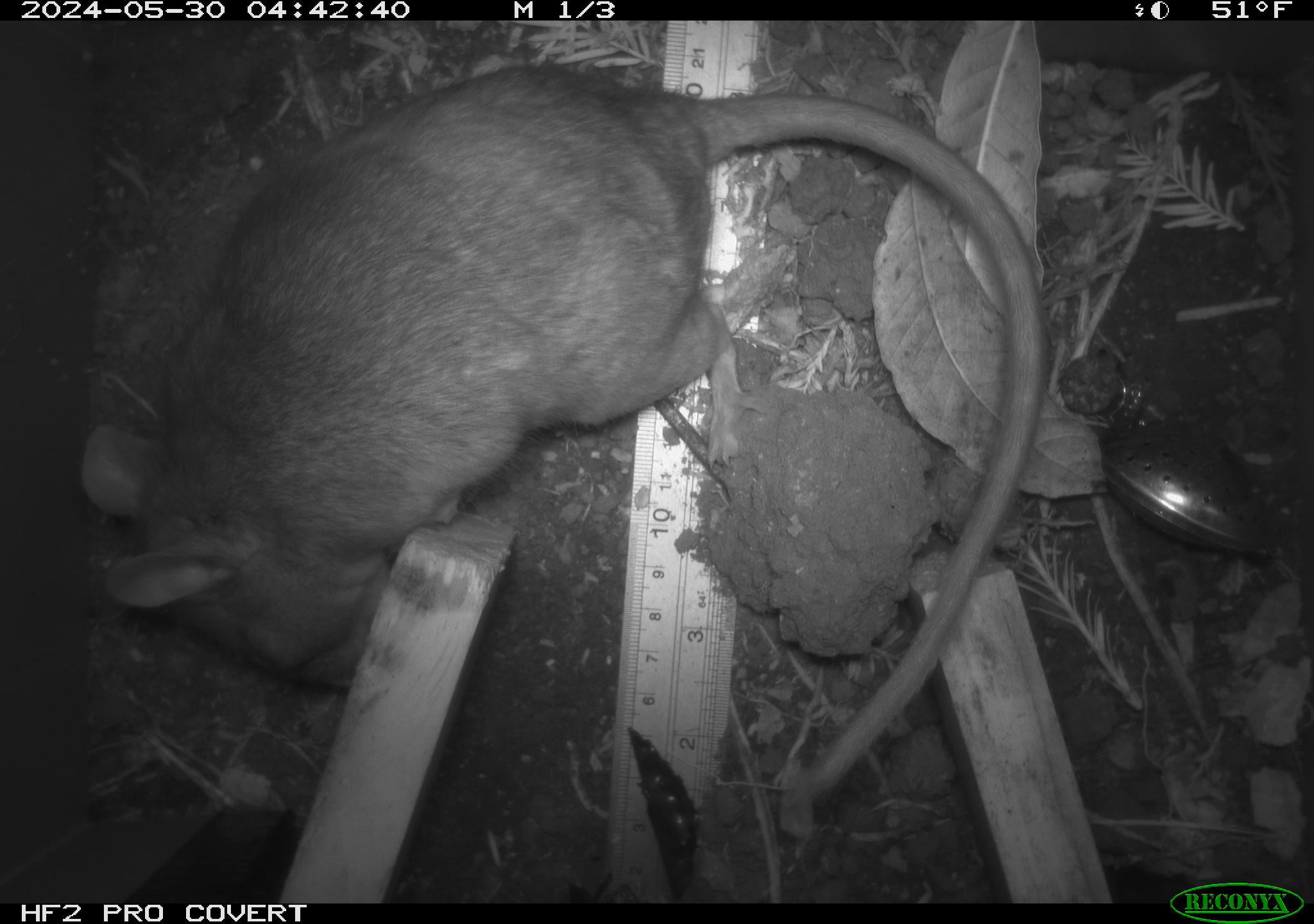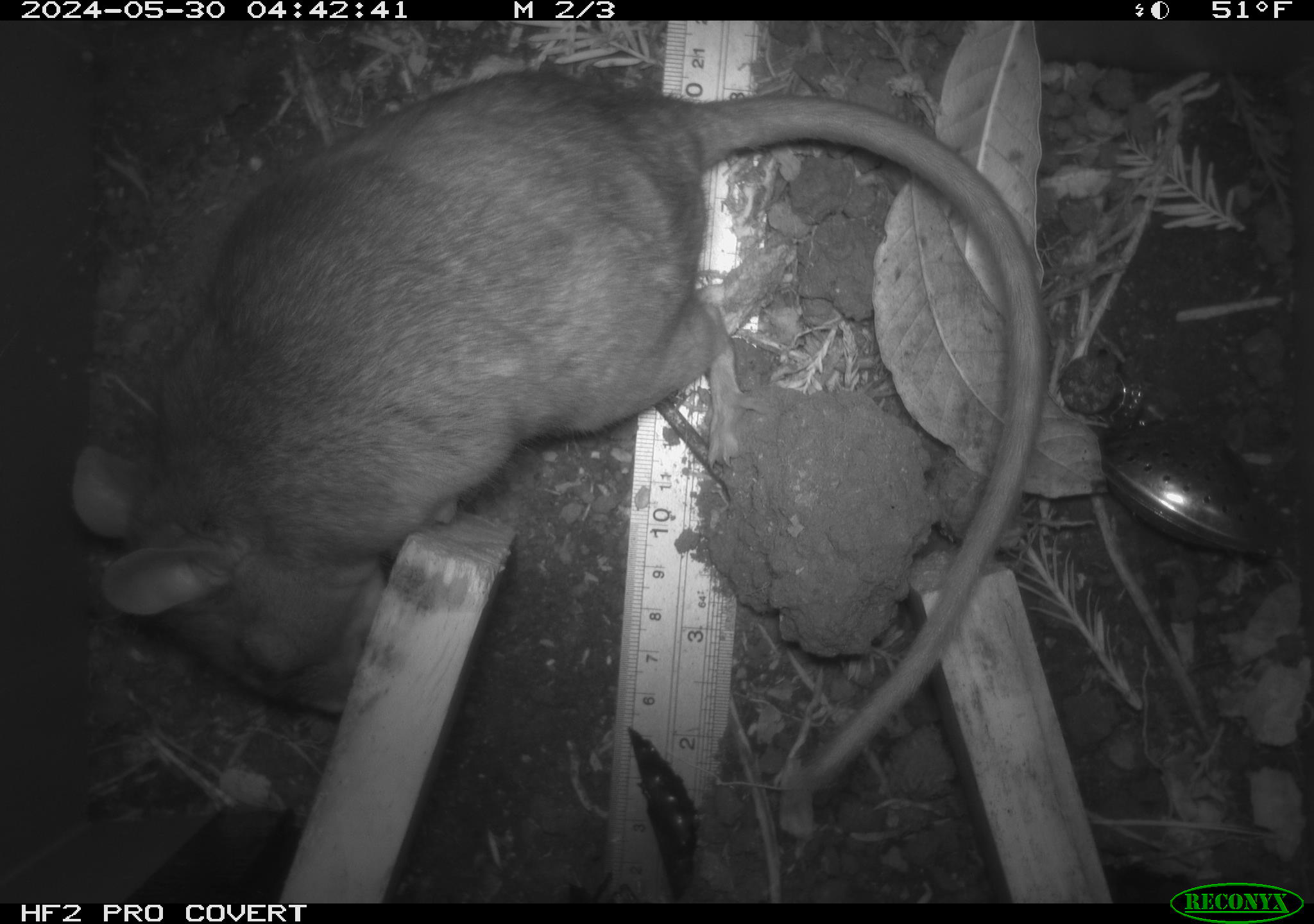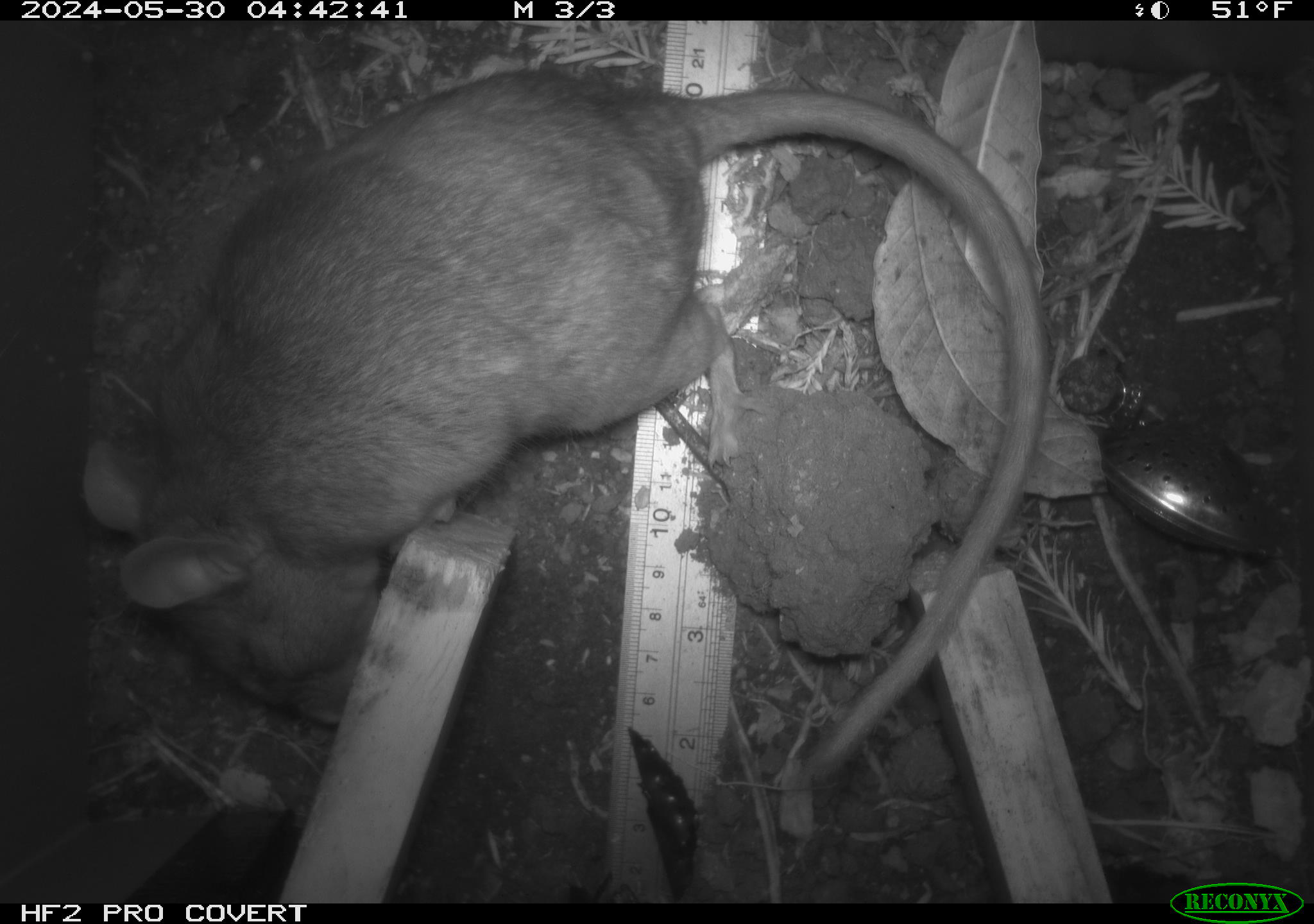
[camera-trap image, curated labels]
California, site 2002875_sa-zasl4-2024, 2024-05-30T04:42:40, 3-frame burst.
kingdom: Animalia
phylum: Chordata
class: Mammalia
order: Rodentia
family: Cricetidae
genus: Neotoma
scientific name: Neotoma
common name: pack rat or woodrat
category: neotoma species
Neotoma species (pack rat or woodrat) (Neotoma).